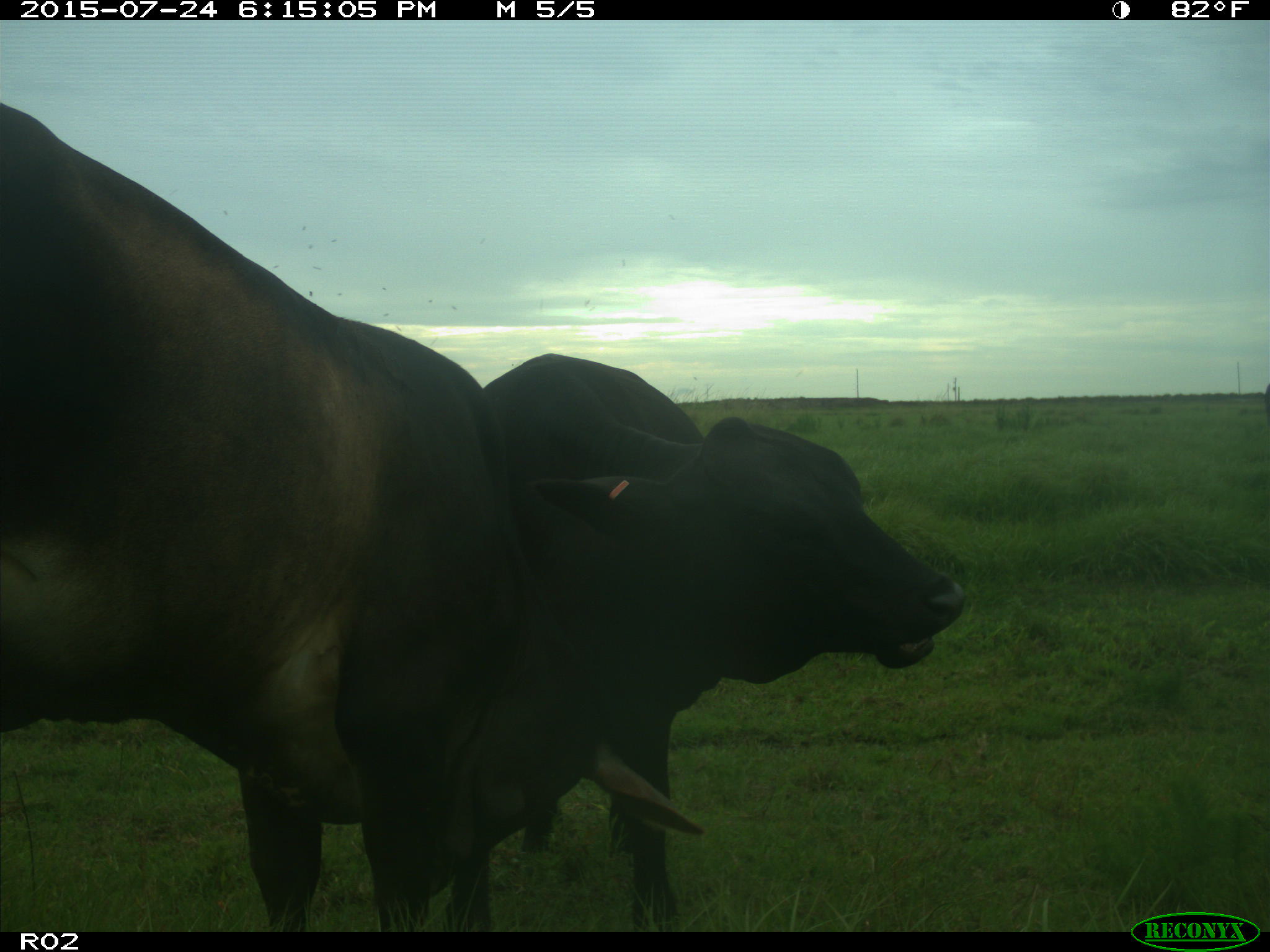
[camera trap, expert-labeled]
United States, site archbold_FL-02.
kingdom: Animalia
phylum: Chordata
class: Mammalia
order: Artiodactyla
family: Bovidae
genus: Bos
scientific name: Bos taurus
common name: domestic cow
Bos taurus (domestic cow).